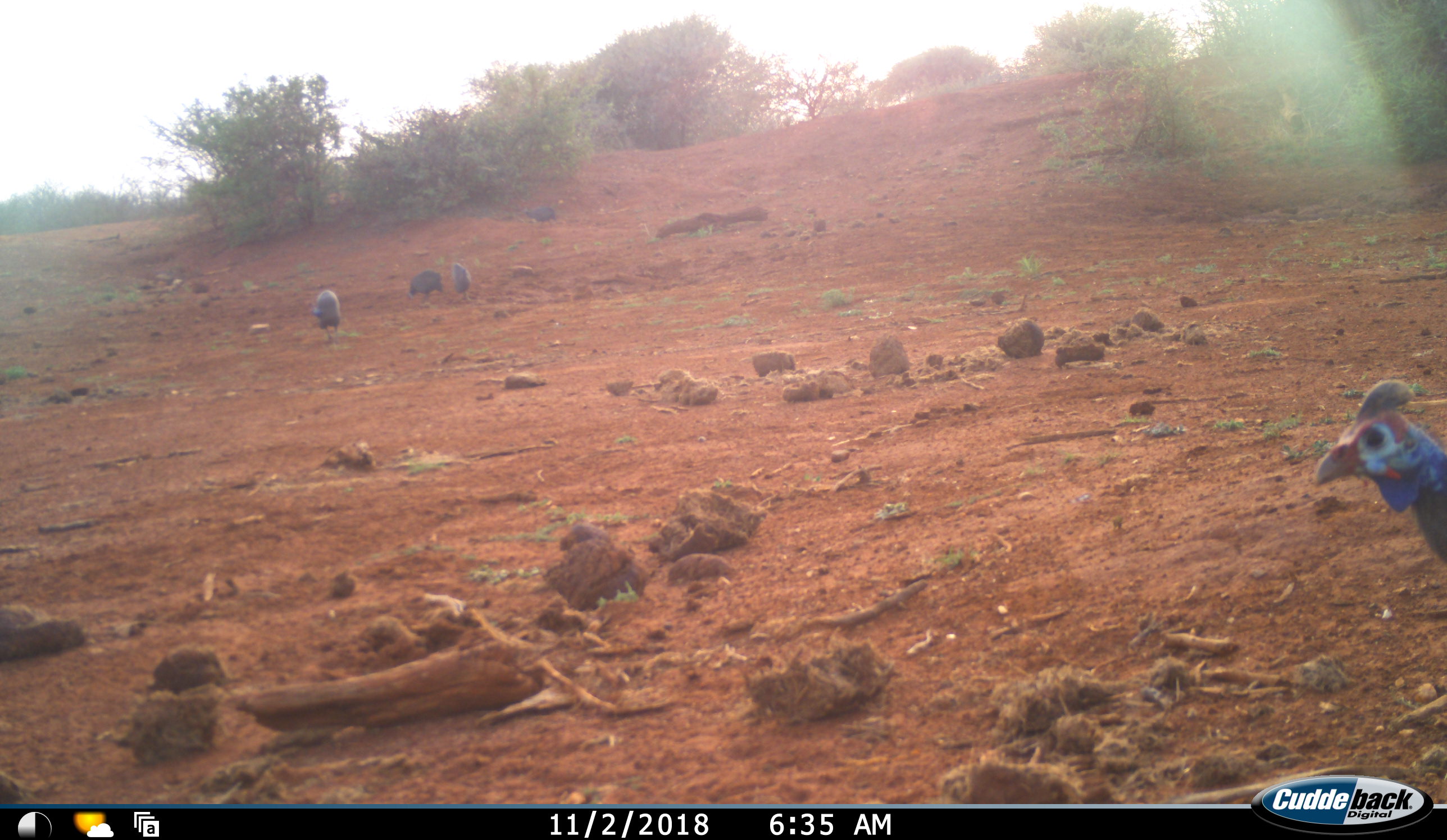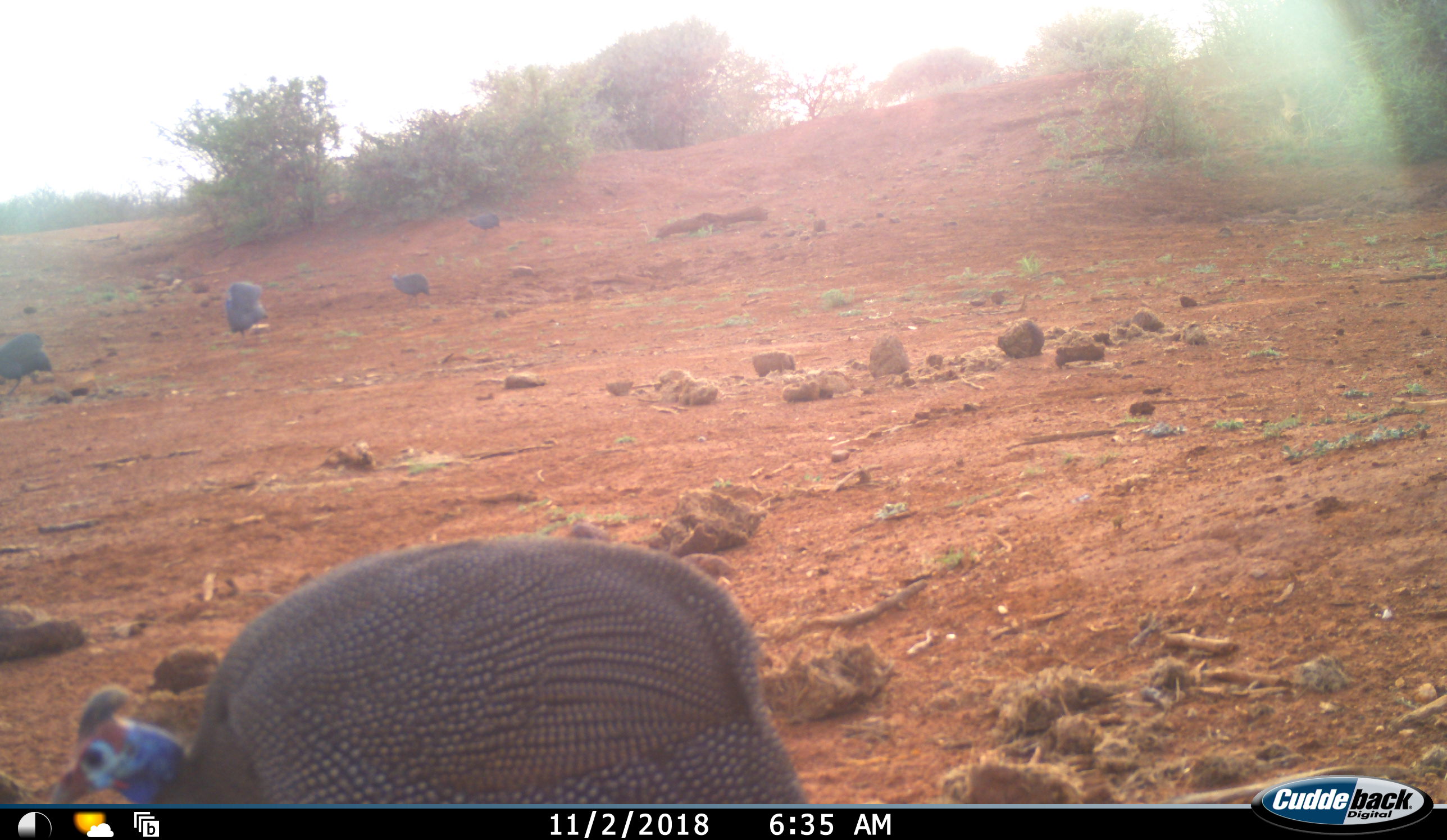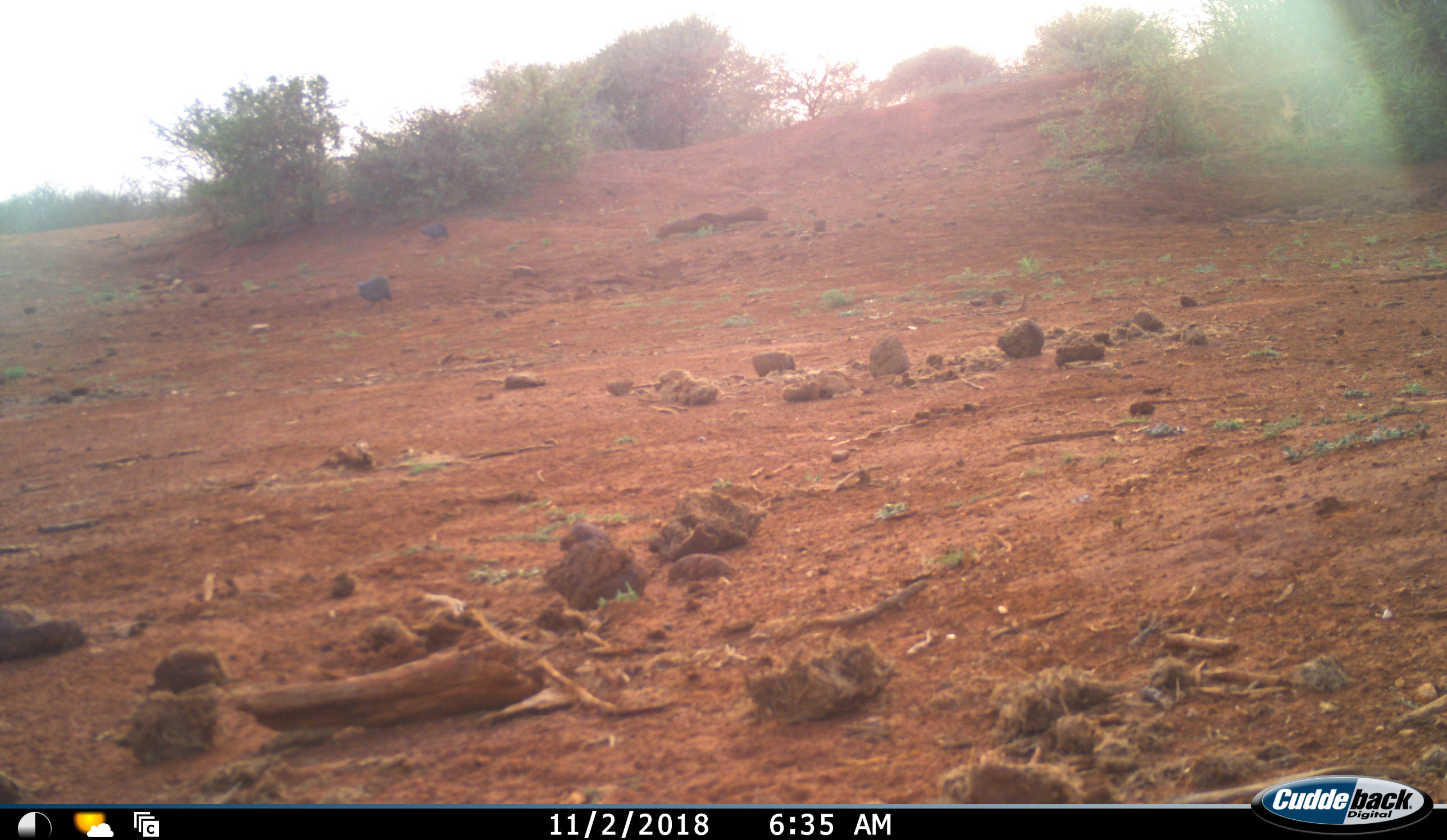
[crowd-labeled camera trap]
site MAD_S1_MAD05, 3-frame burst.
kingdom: Animalia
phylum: Chordata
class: Aves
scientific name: Aves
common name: bird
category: birdother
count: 5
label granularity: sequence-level